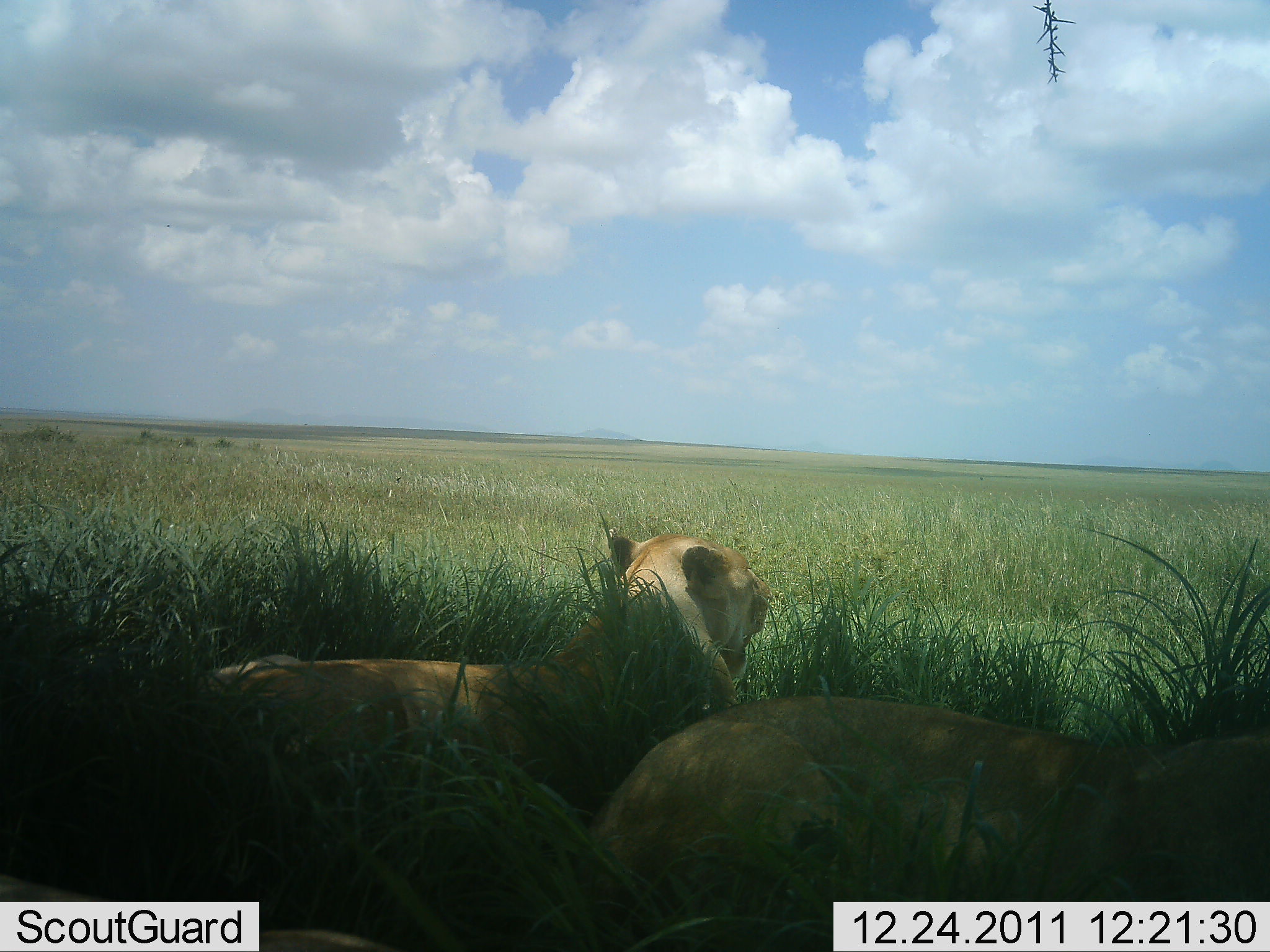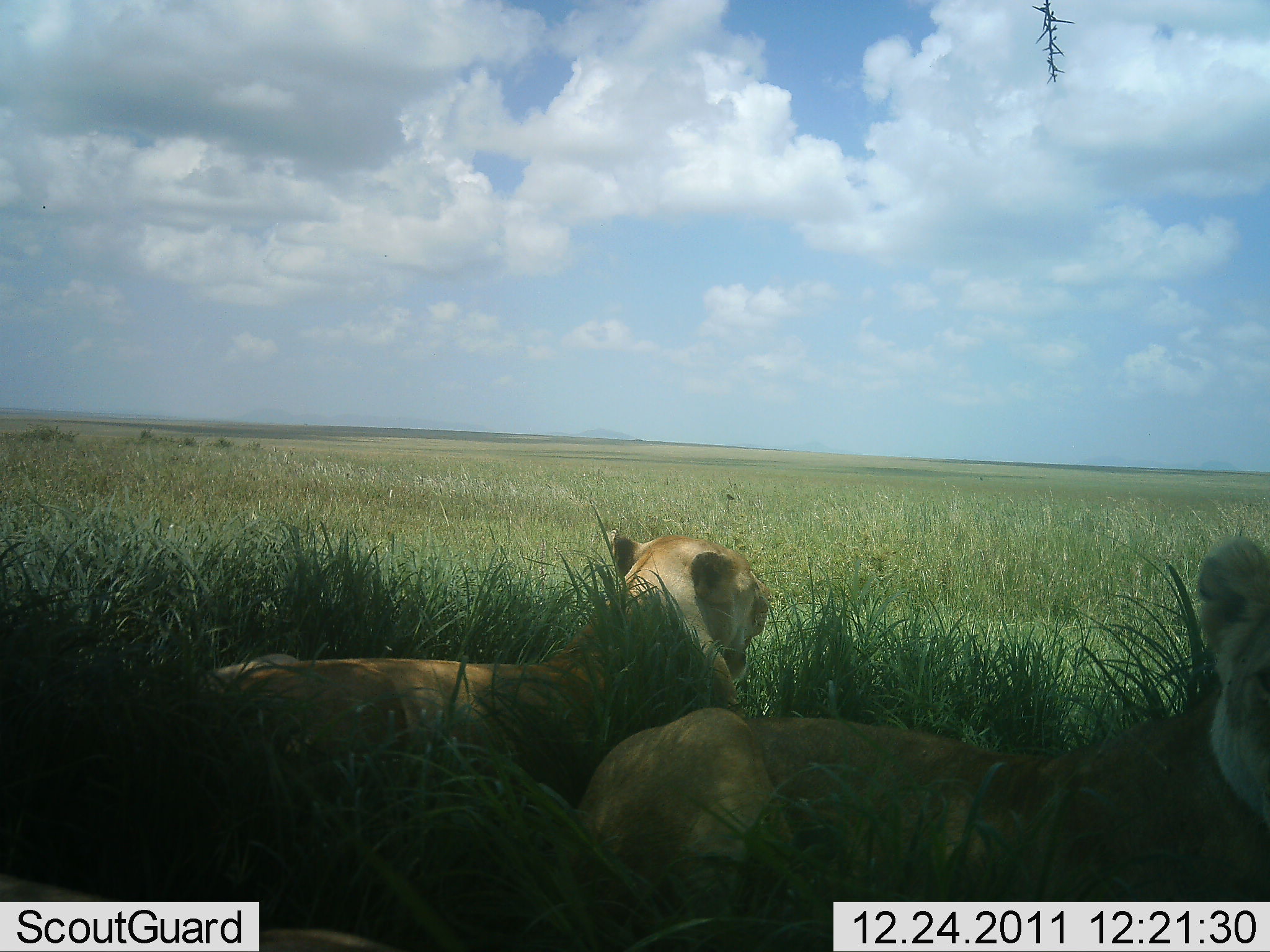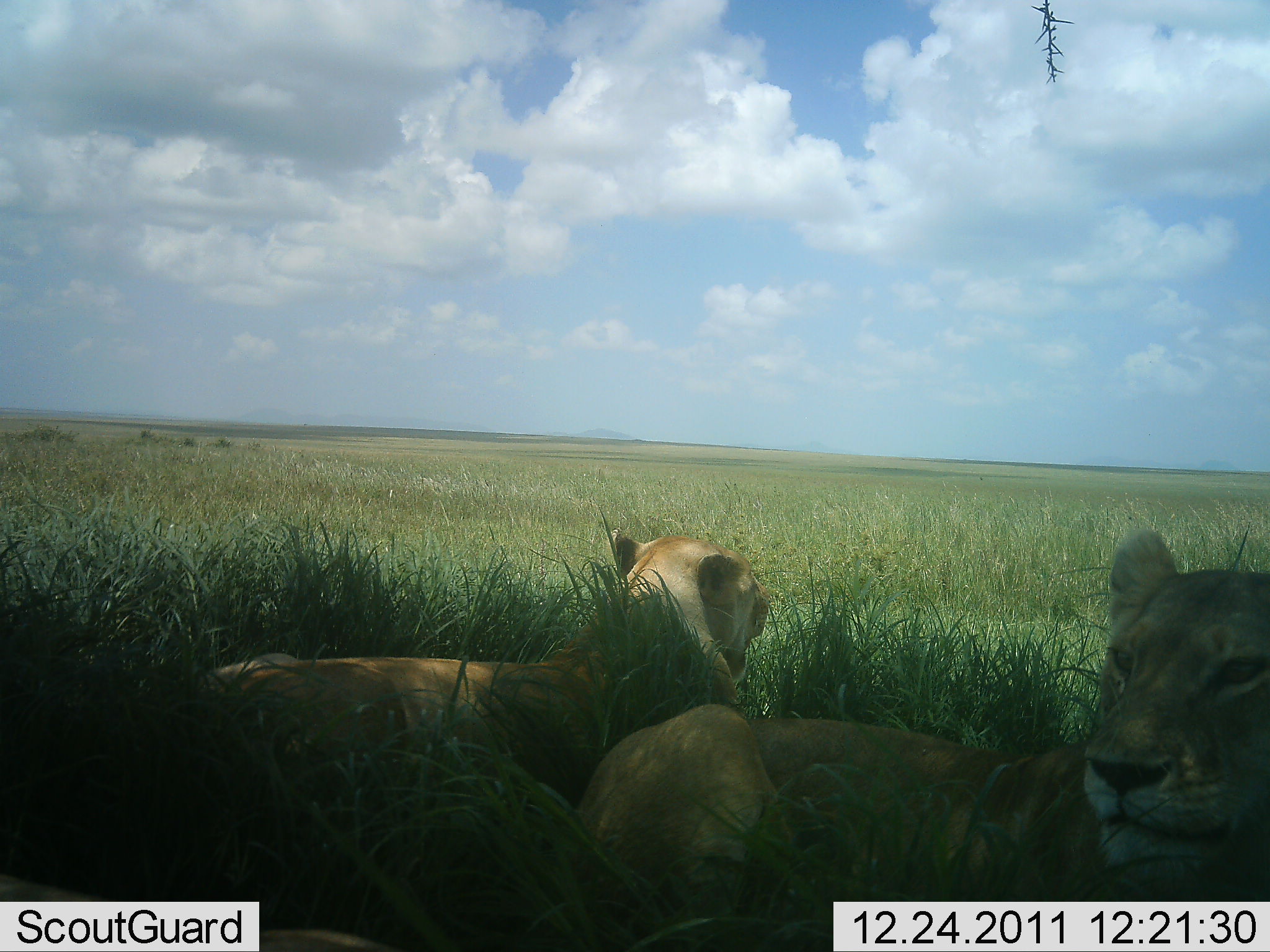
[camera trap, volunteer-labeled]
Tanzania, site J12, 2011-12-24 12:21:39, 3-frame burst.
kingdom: Animalia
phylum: Chordata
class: Mammalia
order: Carnivora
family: Felidae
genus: Panthera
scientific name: Panthera leo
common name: lion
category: lionfemale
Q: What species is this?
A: Lionfemale (lion) (Panthera leo).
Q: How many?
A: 2.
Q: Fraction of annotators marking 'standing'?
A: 0%.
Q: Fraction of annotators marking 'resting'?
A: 100%.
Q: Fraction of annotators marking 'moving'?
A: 9%.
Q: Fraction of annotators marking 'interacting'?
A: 0%.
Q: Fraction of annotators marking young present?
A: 0%.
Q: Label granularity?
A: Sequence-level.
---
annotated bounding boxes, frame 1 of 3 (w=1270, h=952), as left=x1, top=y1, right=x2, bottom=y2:
animal: left=581, top=695, right=1270, bottom=951; left=179, top=534, right=770, bottom=821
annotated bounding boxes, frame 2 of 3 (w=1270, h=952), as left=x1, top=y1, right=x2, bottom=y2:
animal: left=576, top=543, right=1270, bottom=952; left=181, top=532, right=771, bottom=811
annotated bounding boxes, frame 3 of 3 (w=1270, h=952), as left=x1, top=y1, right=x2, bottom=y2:
animal: left=576, top=529, right=1270, bottom=952; left=181, top=532, right=771, bottom=811